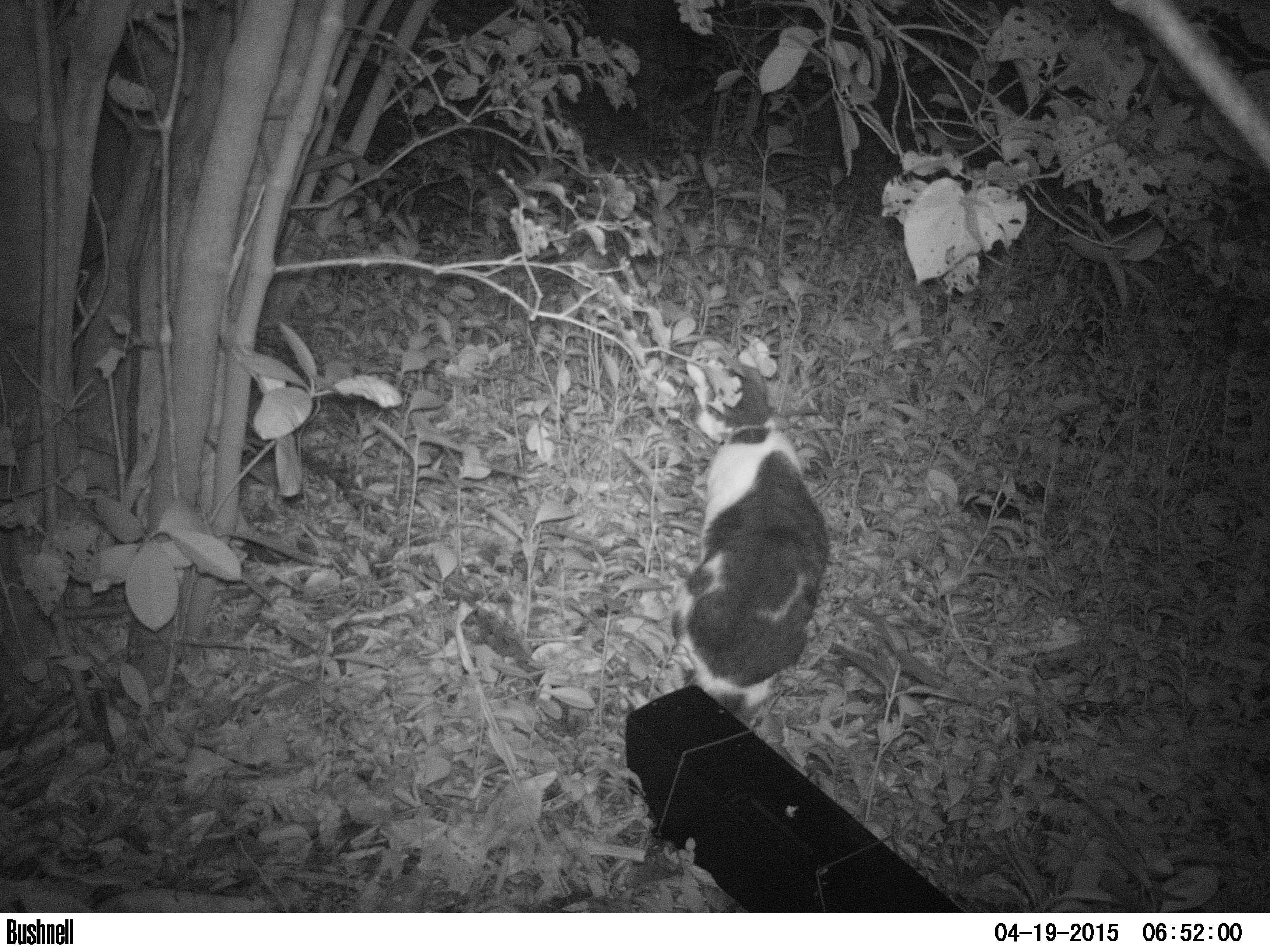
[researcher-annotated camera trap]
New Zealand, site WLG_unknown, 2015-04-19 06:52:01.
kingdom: Animalia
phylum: Chordata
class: Mammalia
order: Carnivora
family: Felidae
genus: Felis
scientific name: Felis catus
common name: domestic cat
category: cat